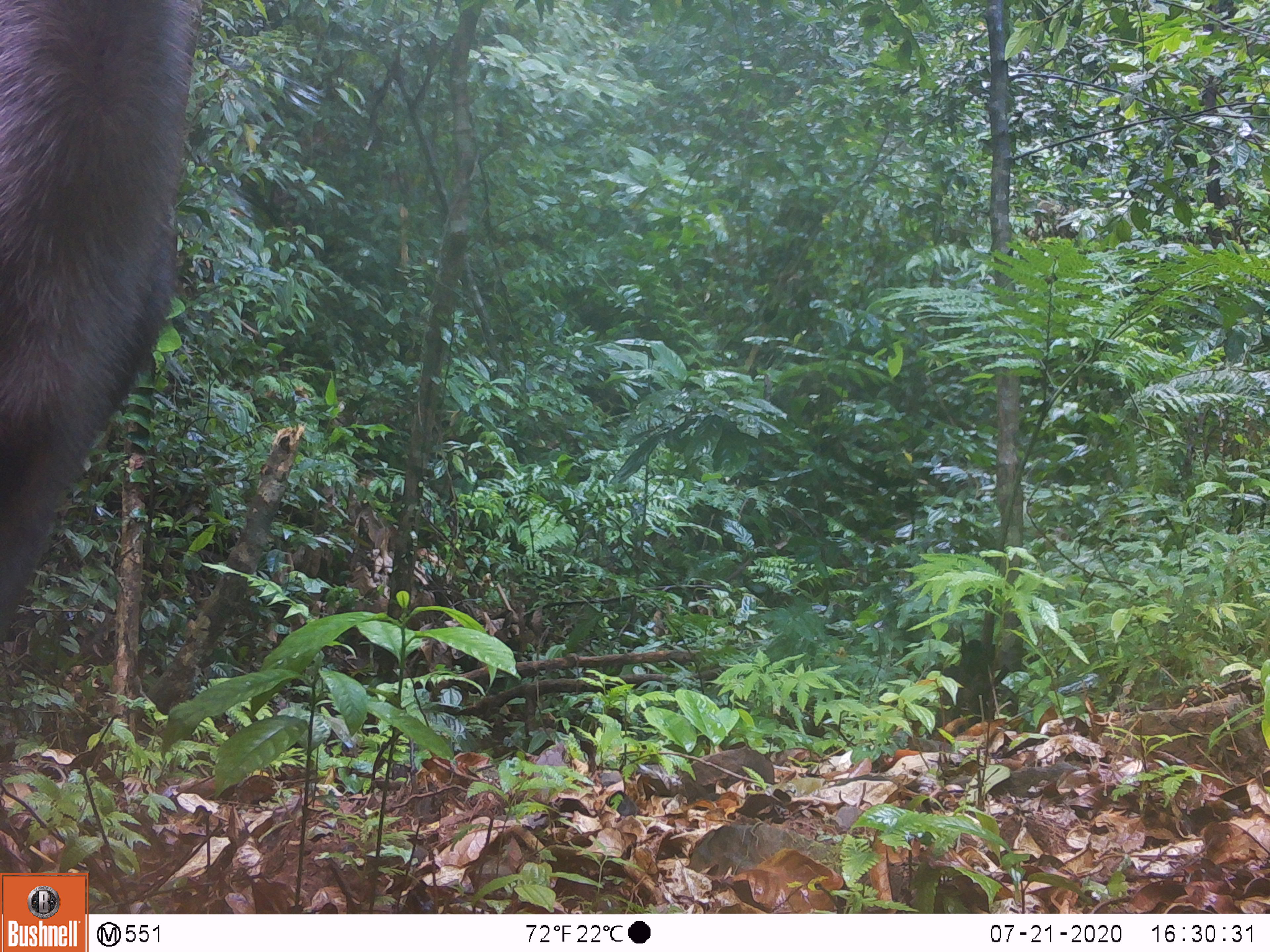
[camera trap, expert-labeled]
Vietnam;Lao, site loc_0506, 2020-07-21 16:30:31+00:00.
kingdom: Animalia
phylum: Chordata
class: Mammalia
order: Artiodactyla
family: Cervidae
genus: Rusa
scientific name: Rusa unicolor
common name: sambar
Sambar (Rusa unicolor). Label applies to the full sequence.